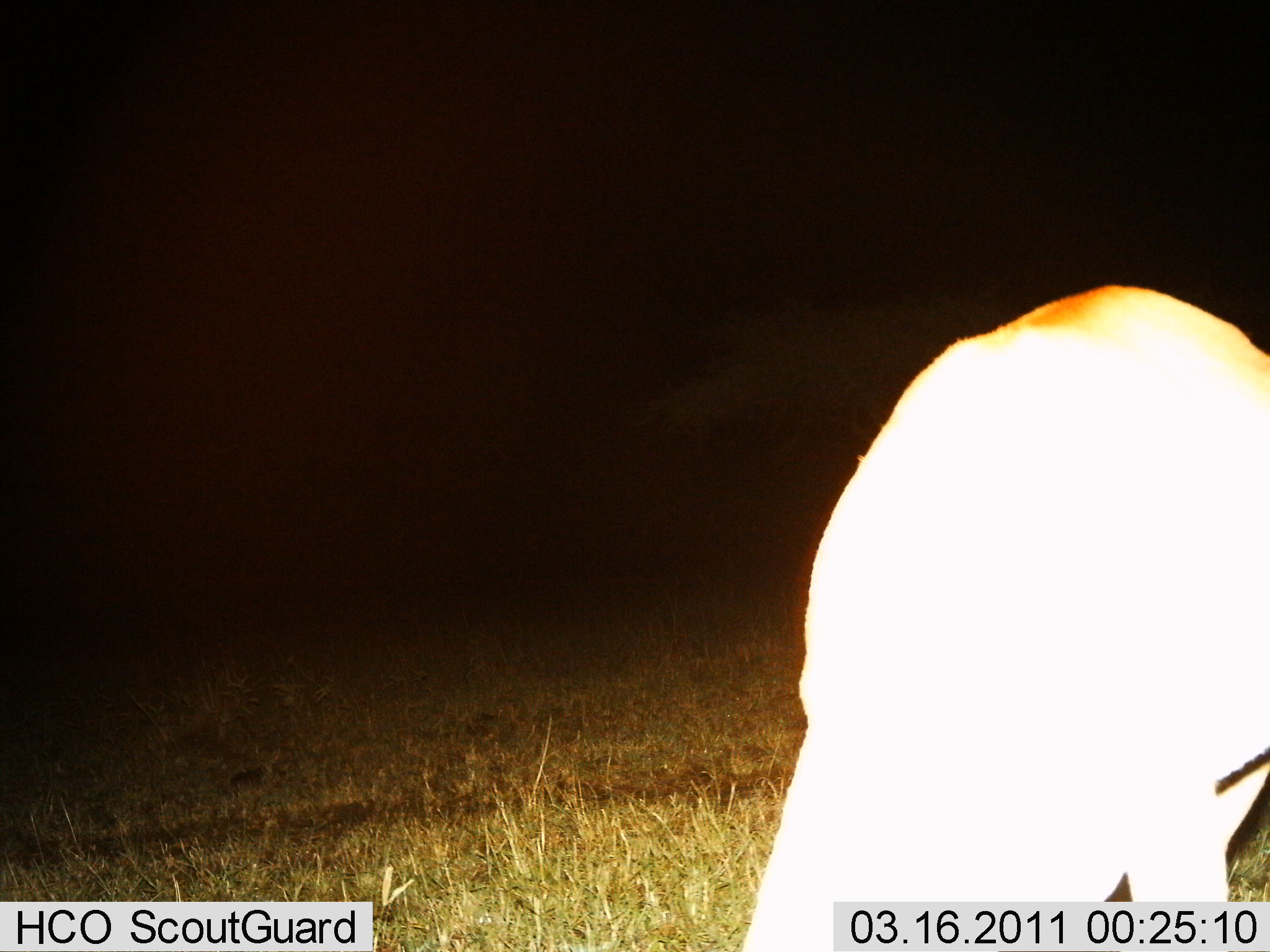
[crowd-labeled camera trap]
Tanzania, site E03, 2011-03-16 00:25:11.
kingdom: Animalia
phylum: Chordata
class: Mammalia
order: Artiodactyla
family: Bovidae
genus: Eudorcas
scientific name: Eudorcas thomsonii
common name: thomson's gazelle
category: gazellethomsons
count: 1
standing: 38%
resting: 0%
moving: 0%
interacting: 0%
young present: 0%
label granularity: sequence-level